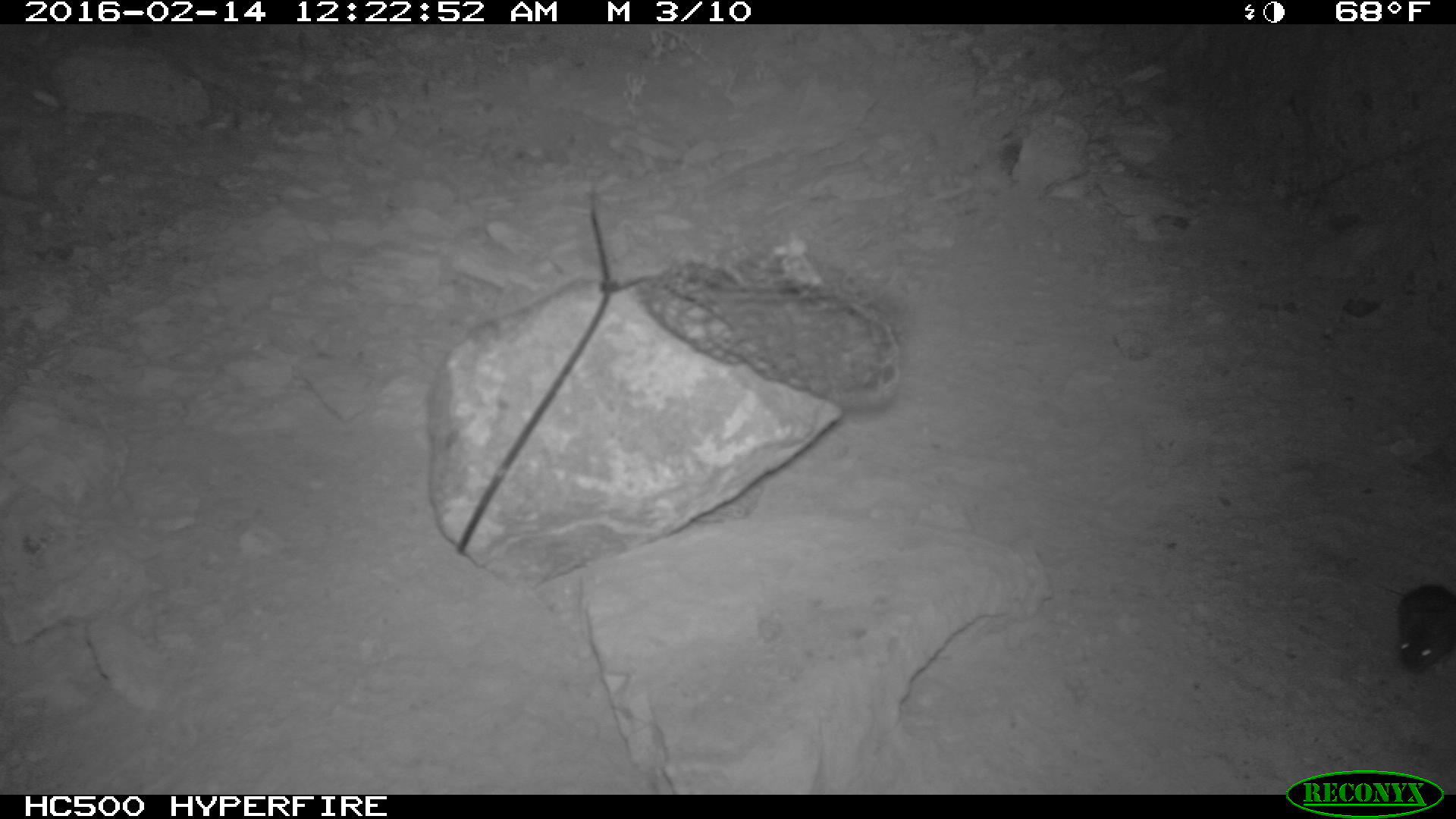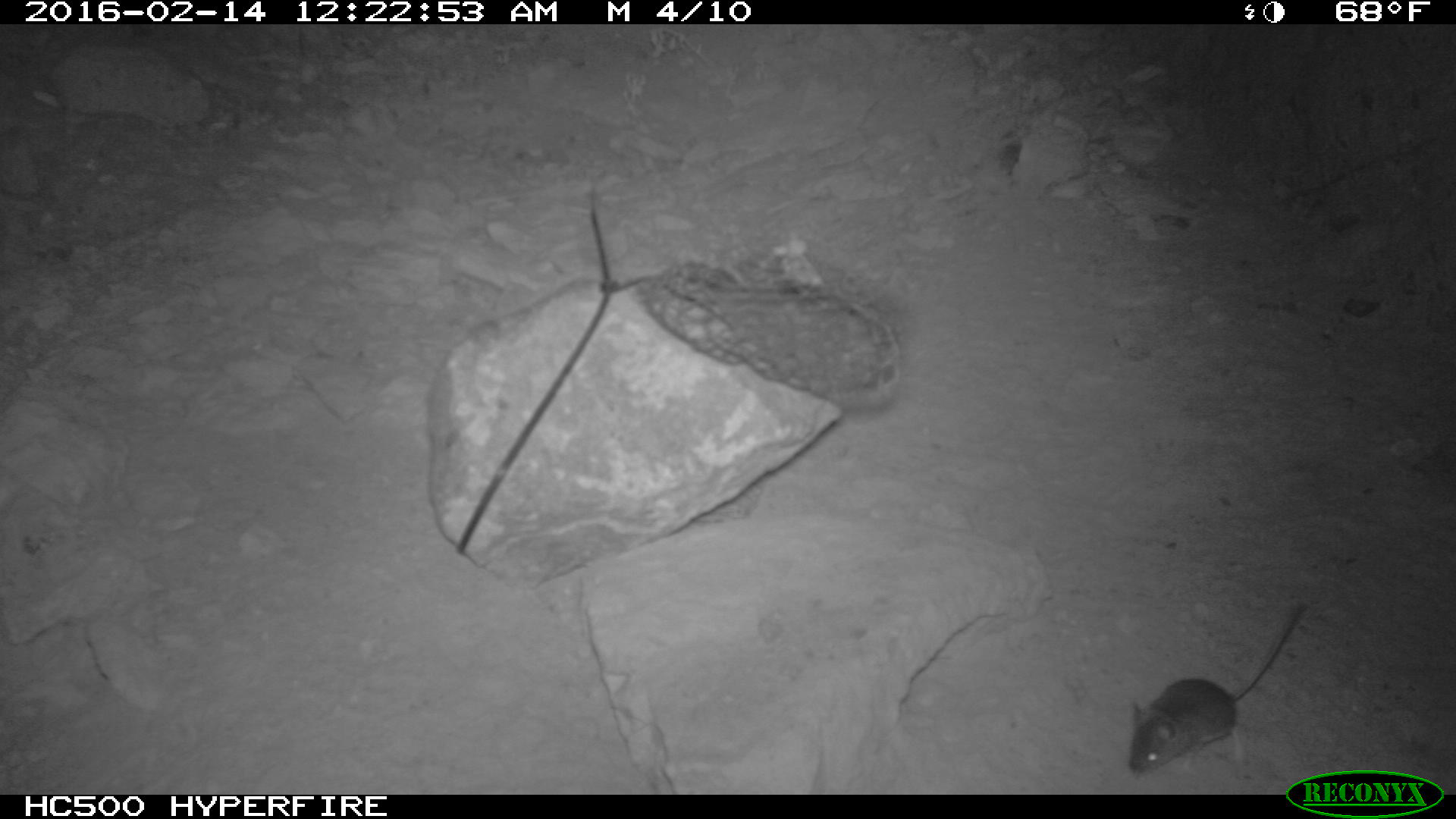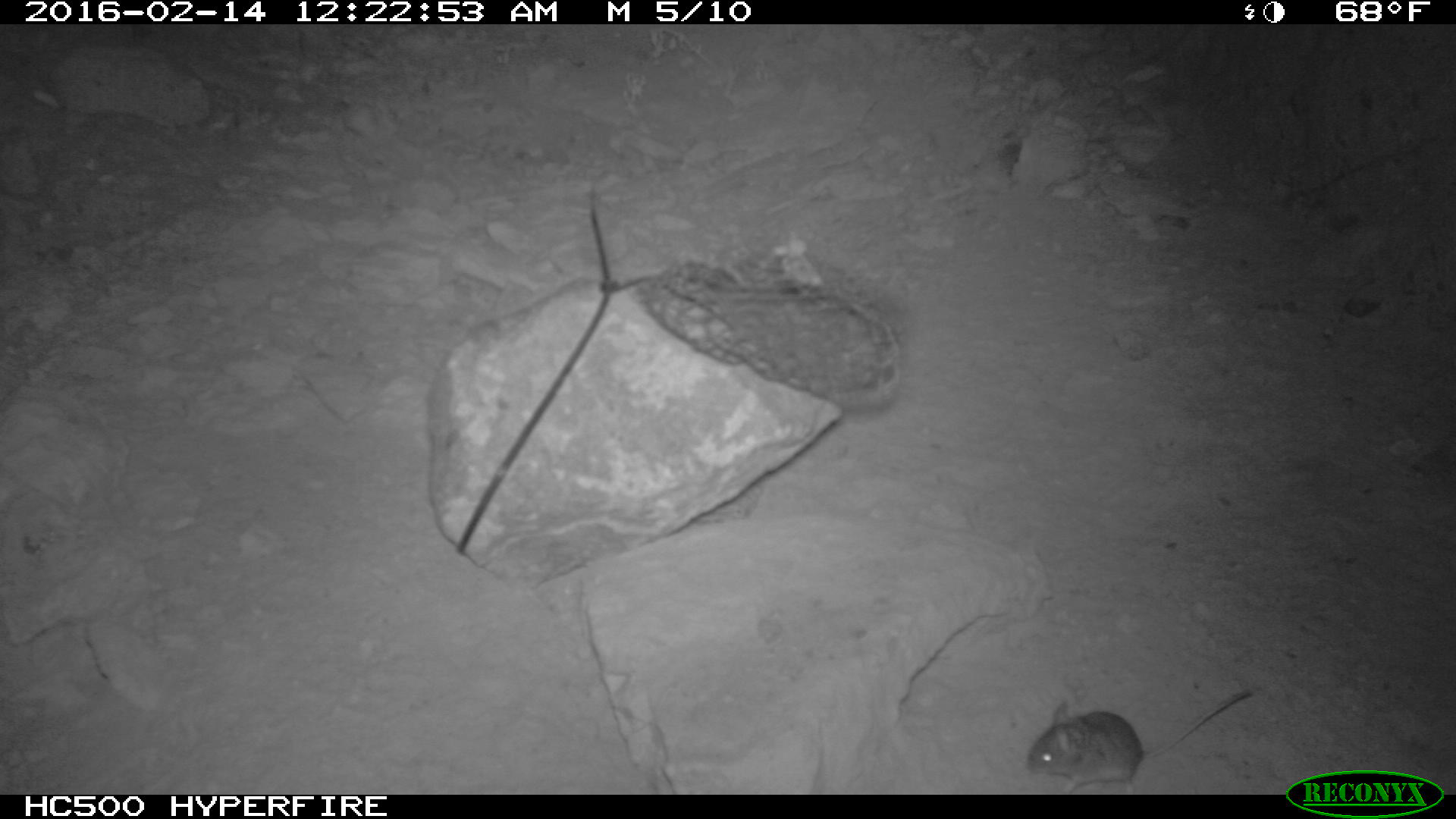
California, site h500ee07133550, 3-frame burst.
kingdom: Animalia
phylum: Chordata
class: Mammalia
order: Rodentia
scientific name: Rodentia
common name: rodent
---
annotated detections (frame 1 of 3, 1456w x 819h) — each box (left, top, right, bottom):
rodent: (1371, 579, 1455, 673)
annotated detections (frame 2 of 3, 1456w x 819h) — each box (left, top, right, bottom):
rodent: (1129, 601, 1300, 777)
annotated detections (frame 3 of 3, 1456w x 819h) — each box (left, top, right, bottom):
rodent: (1025, 686, 1250, 795)